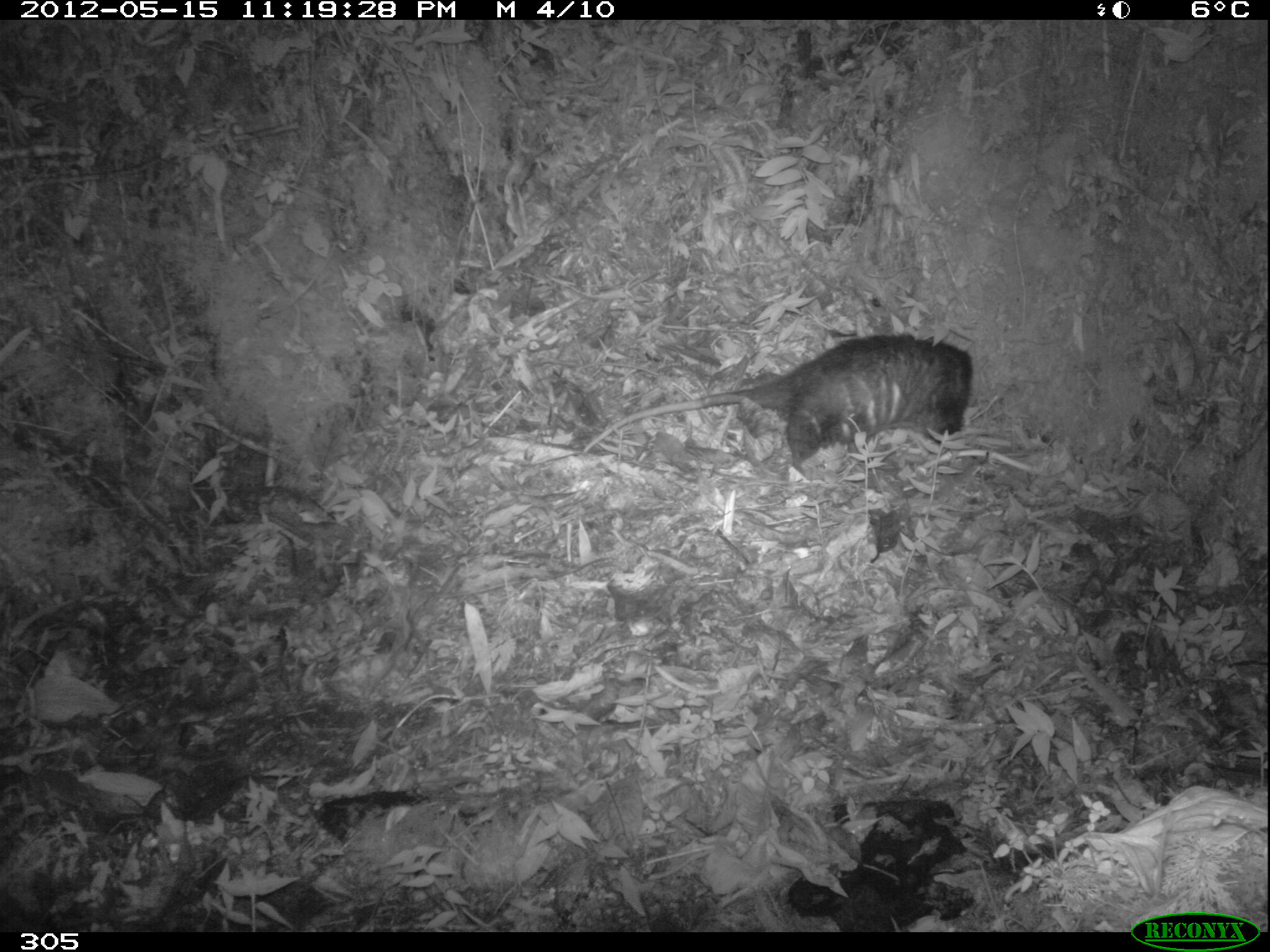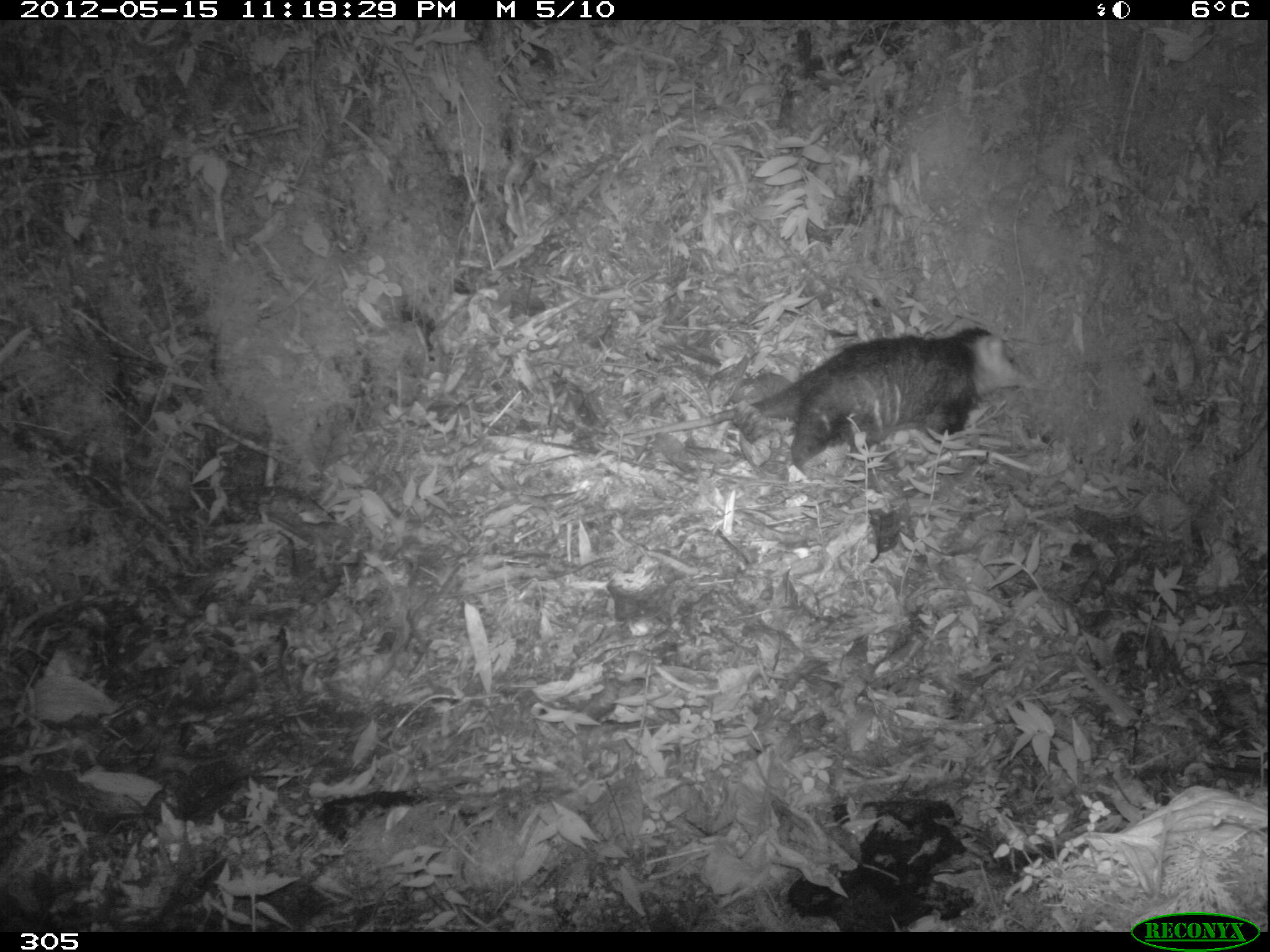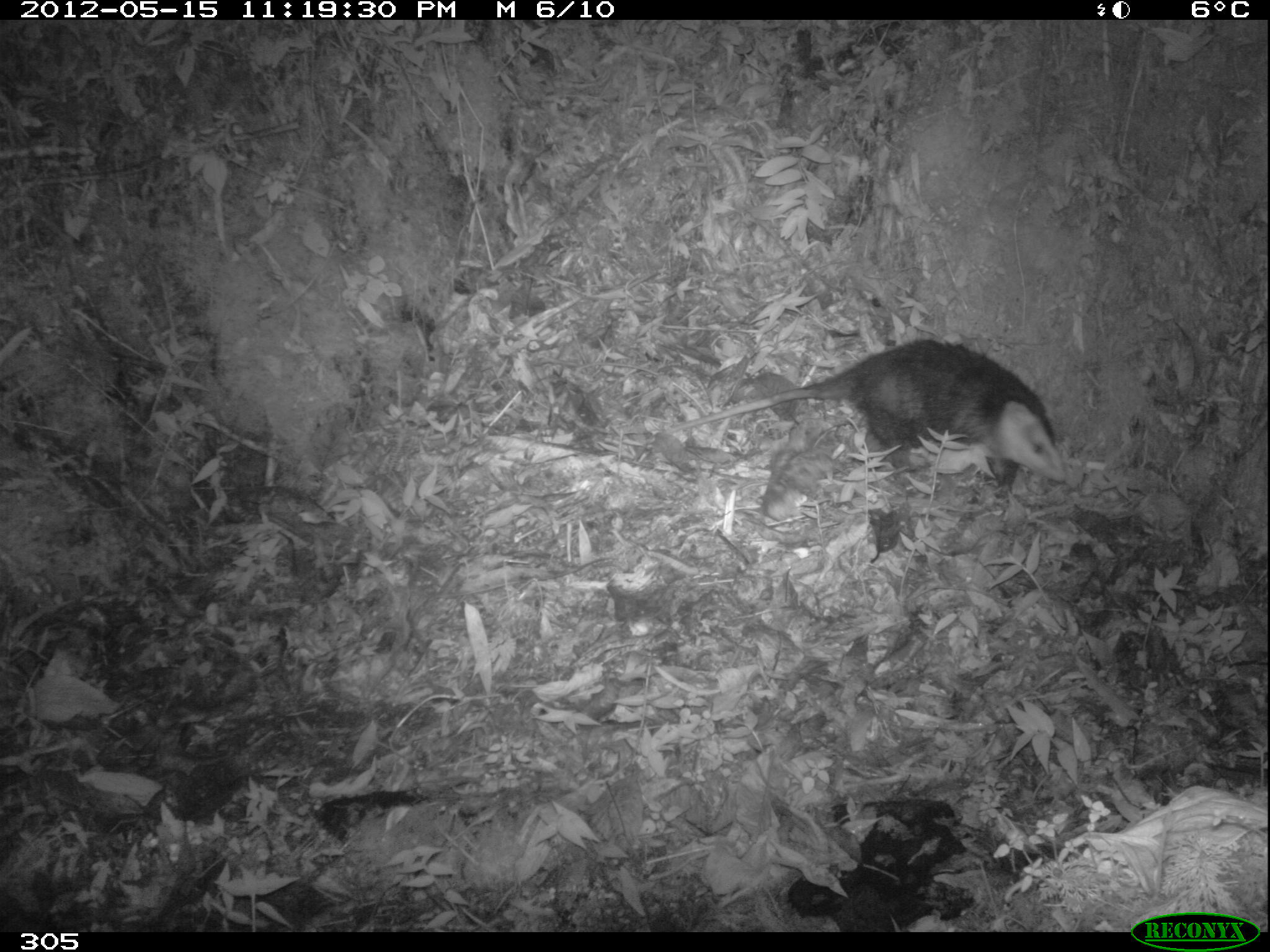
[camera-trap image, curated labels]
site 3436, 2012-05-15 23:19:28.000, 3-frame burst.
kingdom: Animalia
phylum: Chordata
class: Mammalia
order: Didelphimorphia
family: Didelphidae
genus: Didelphis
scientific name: Didelphis pernigra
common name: andean white-eared opossum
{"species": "Didelphis pernigra (andean white-eared opossum)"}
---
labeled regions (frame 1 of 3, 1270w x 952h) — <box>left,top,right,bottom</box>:
didelphis pernigra: <box>581,332,974,481</box>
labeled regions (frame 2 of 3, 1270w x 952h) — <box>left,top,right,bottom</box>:
didelphis pernigra: <box>593,328,1035,470</box>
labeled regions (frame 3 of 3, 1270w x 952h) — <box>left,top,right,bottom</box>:
didelphis pernigra: <box>659,337,1066,499</box>